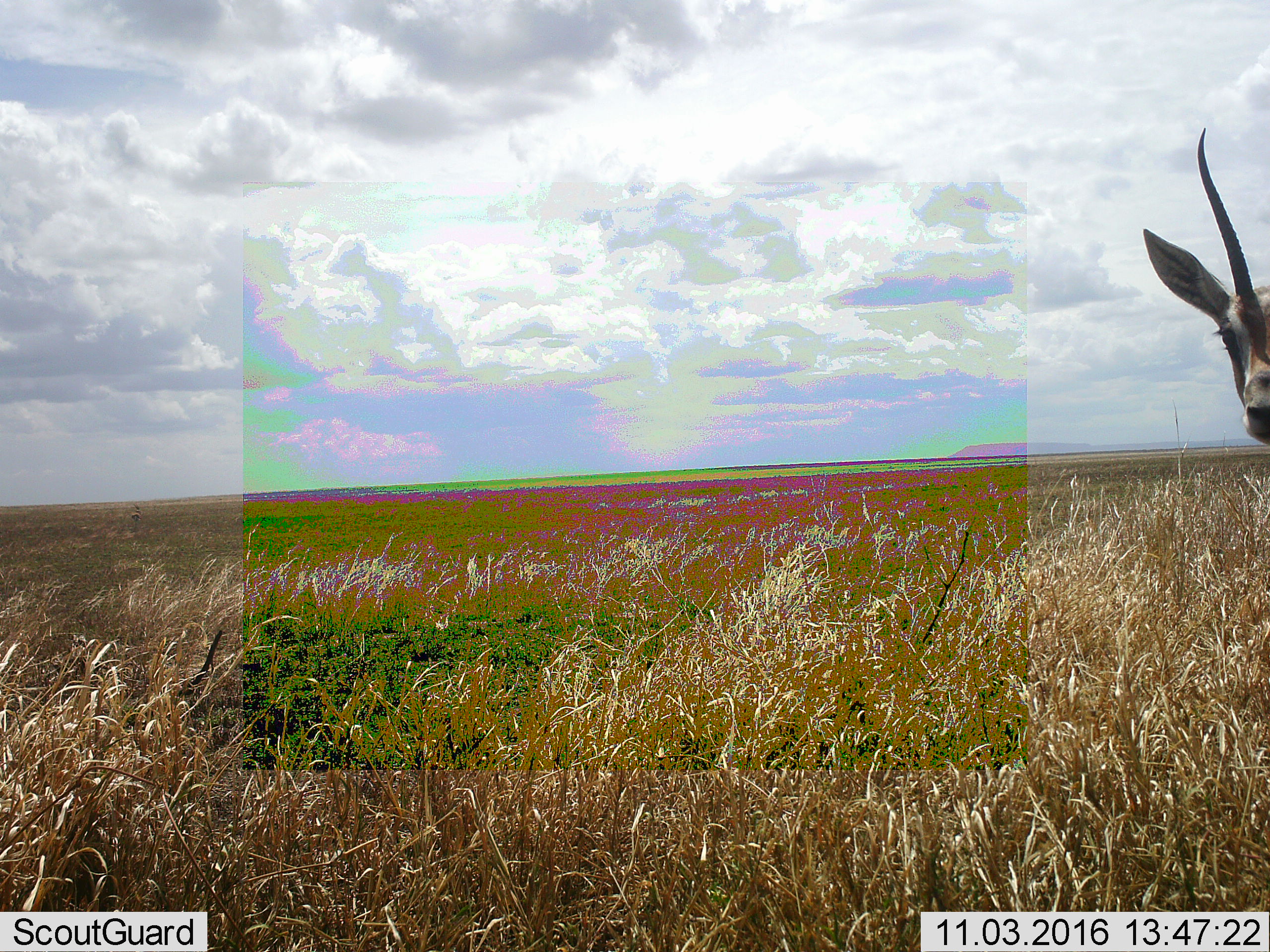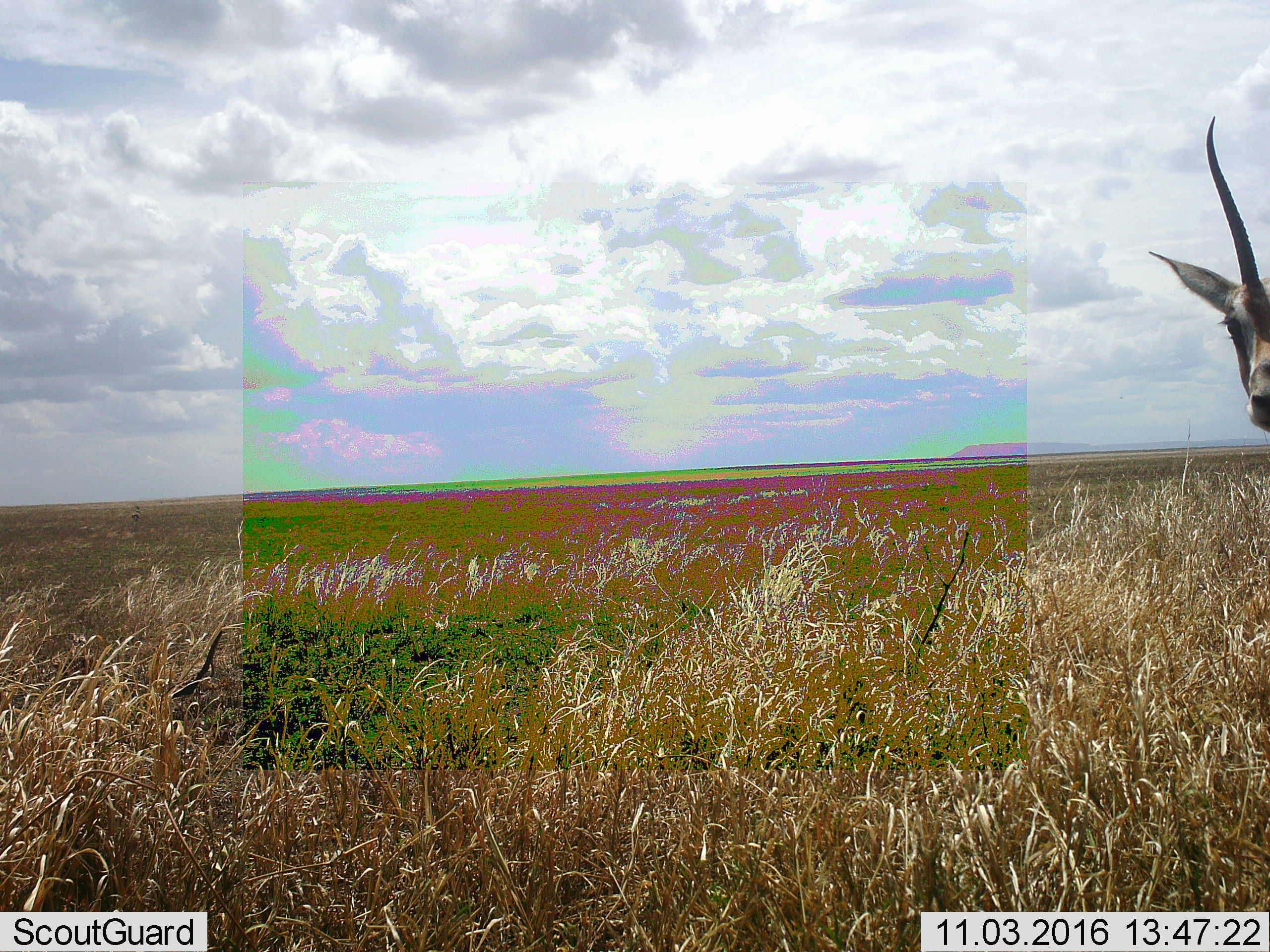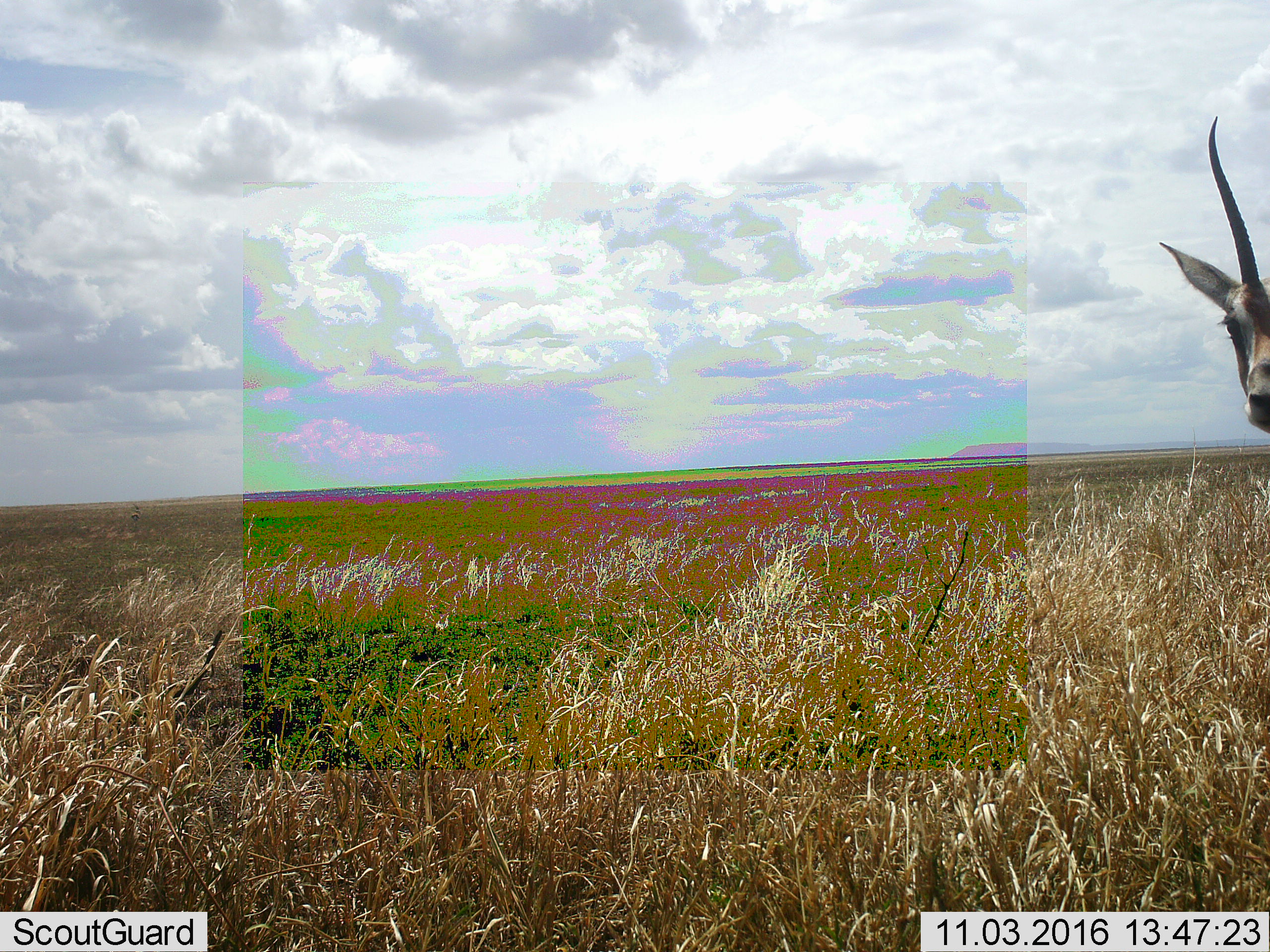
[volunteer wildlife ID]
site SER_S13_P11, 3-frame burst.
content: unidentified animal